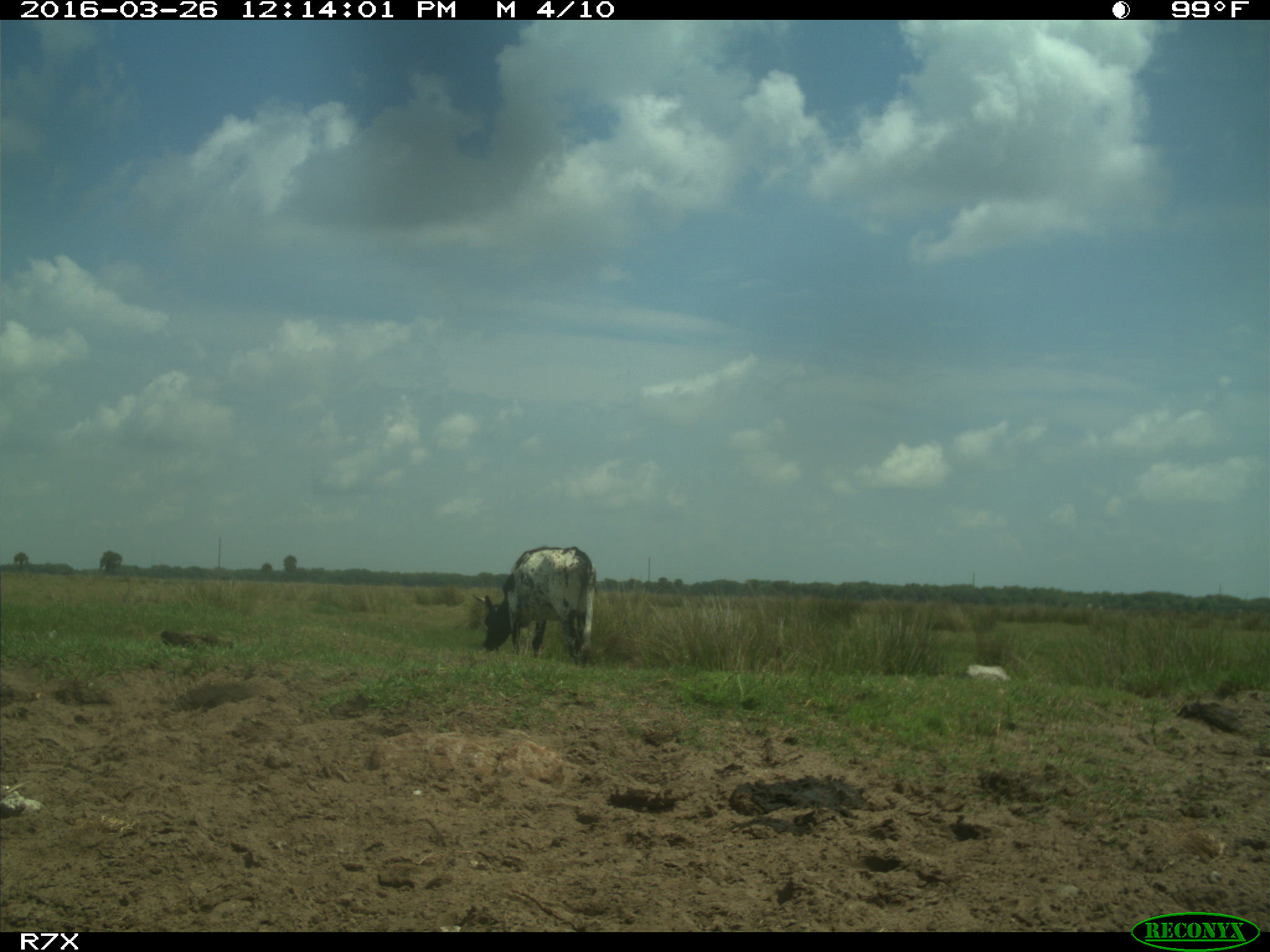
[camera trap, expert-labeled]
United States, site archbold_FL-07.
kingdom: Animalia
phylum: Chordata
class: Mammalia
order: Artiodactyla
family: Bovidae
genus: Bos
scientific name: Bos taurus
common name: domestic cow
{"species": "Bos taurus (domestic cow)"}